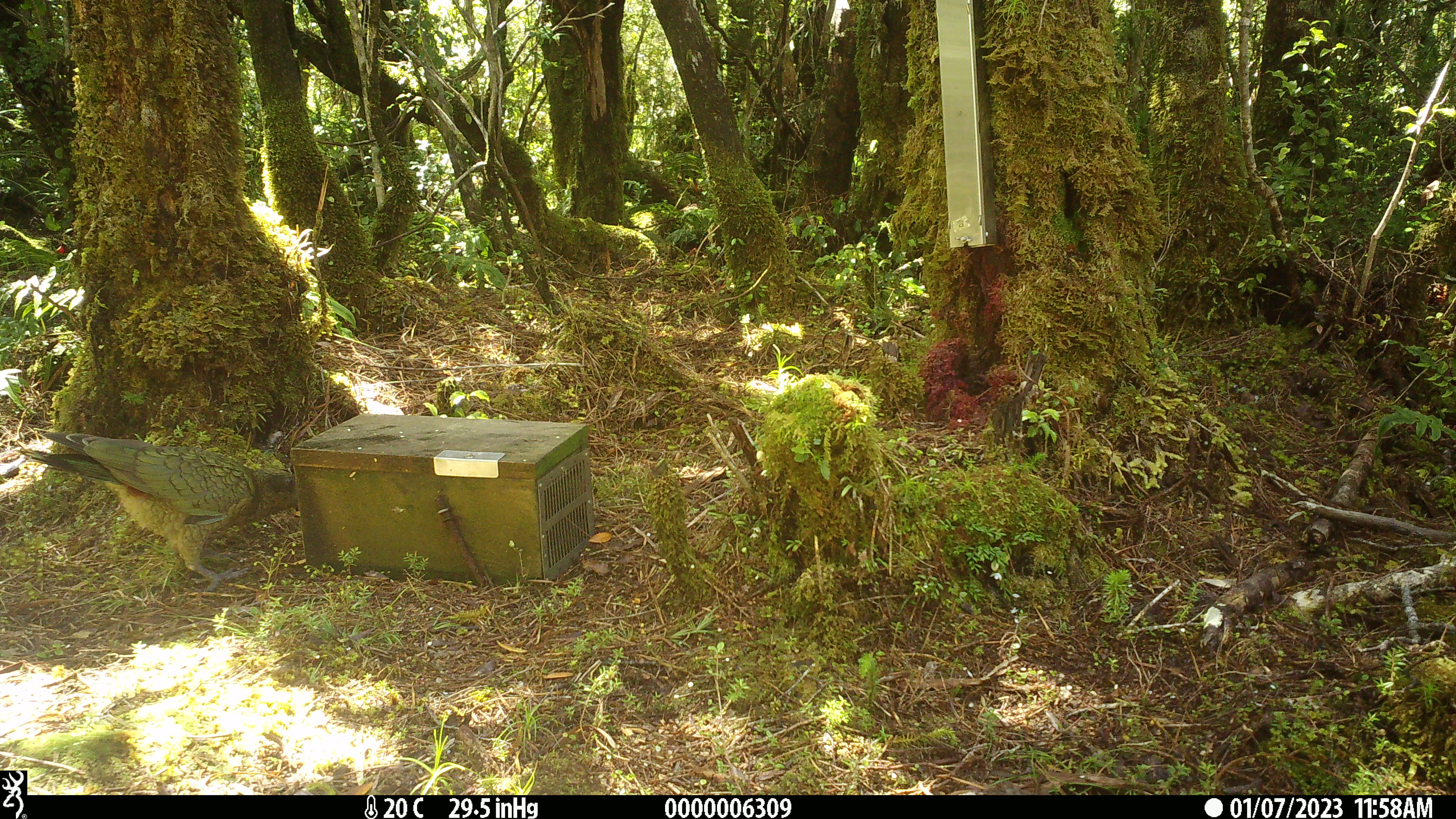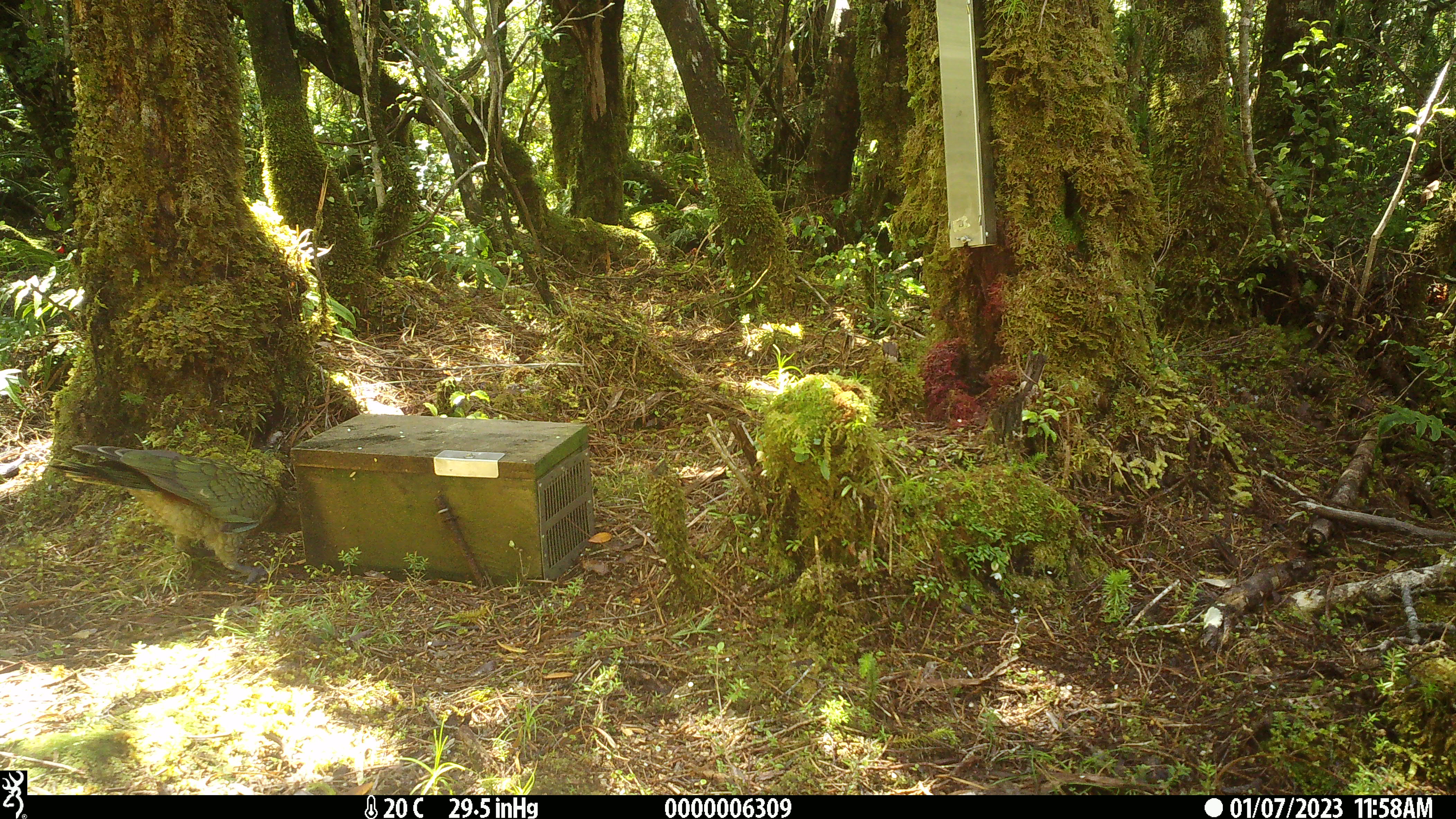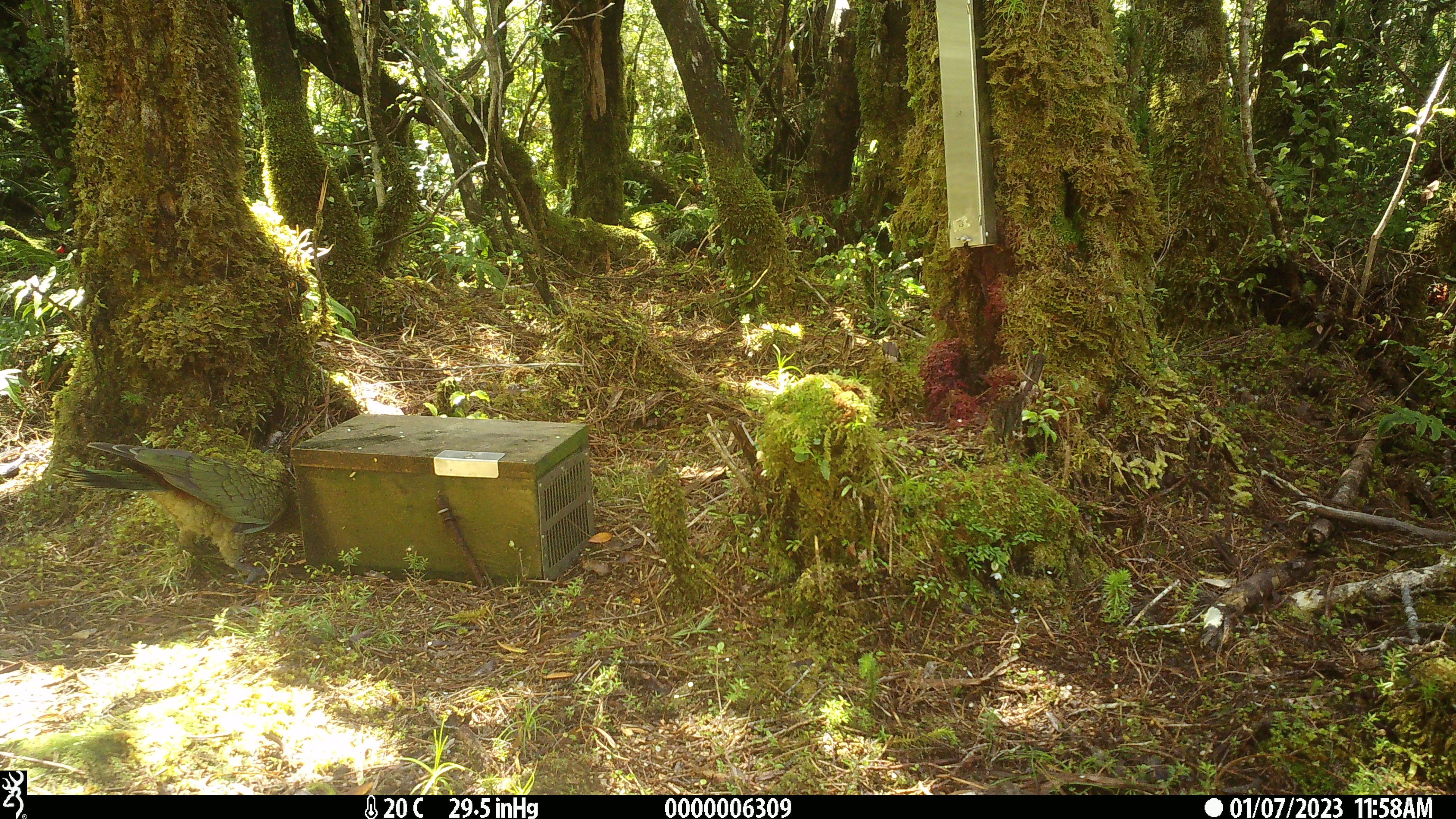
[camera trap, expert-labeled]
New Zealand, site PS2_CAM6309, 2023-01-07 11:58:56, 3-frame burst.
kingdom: Animalia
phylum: Chordata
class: Aves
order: Psittaciformes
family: Strigopidae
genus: Nestor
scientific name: Nestor notabilis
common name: kea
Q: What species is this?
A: Kea (Nestor notabilis).